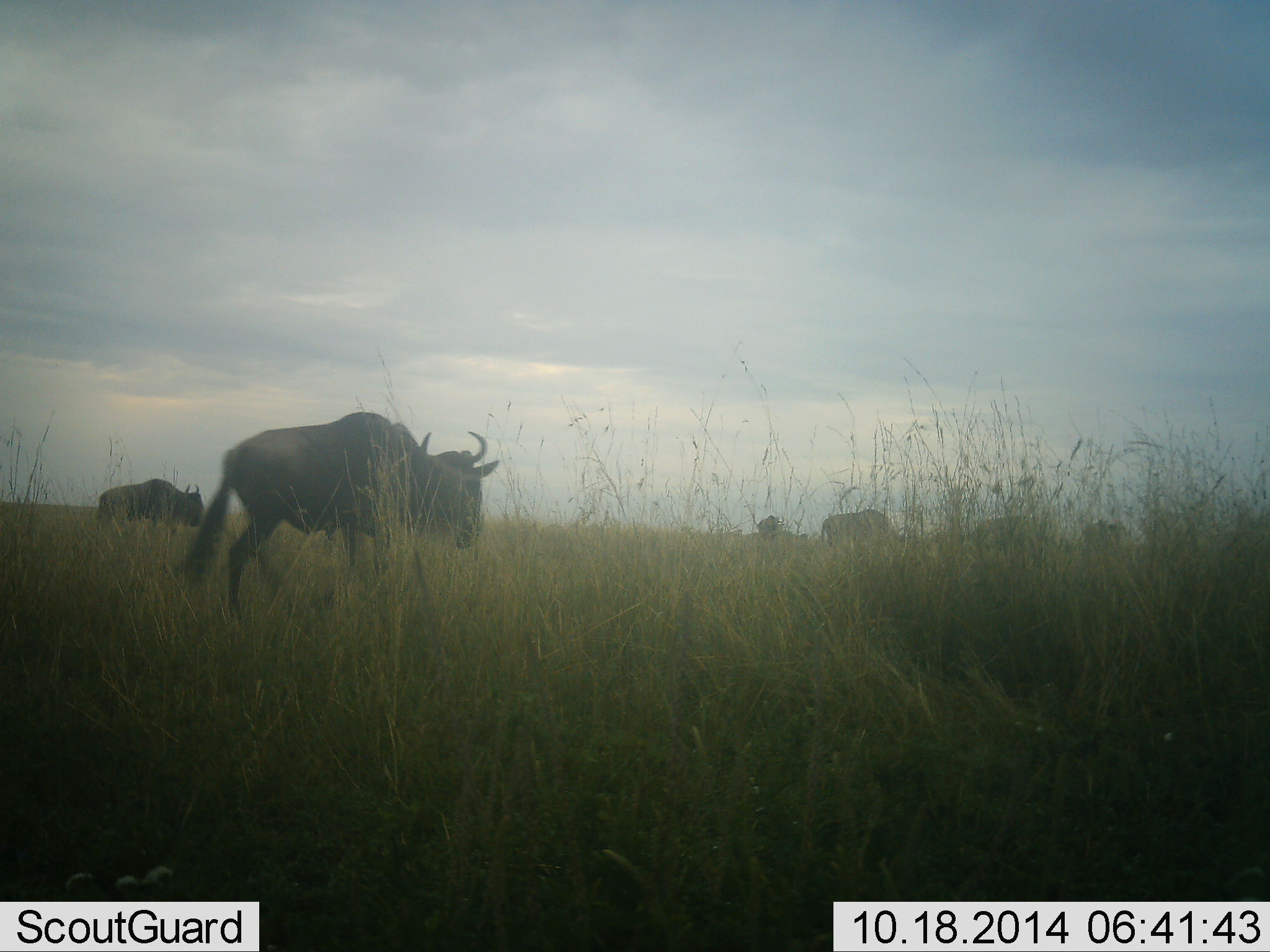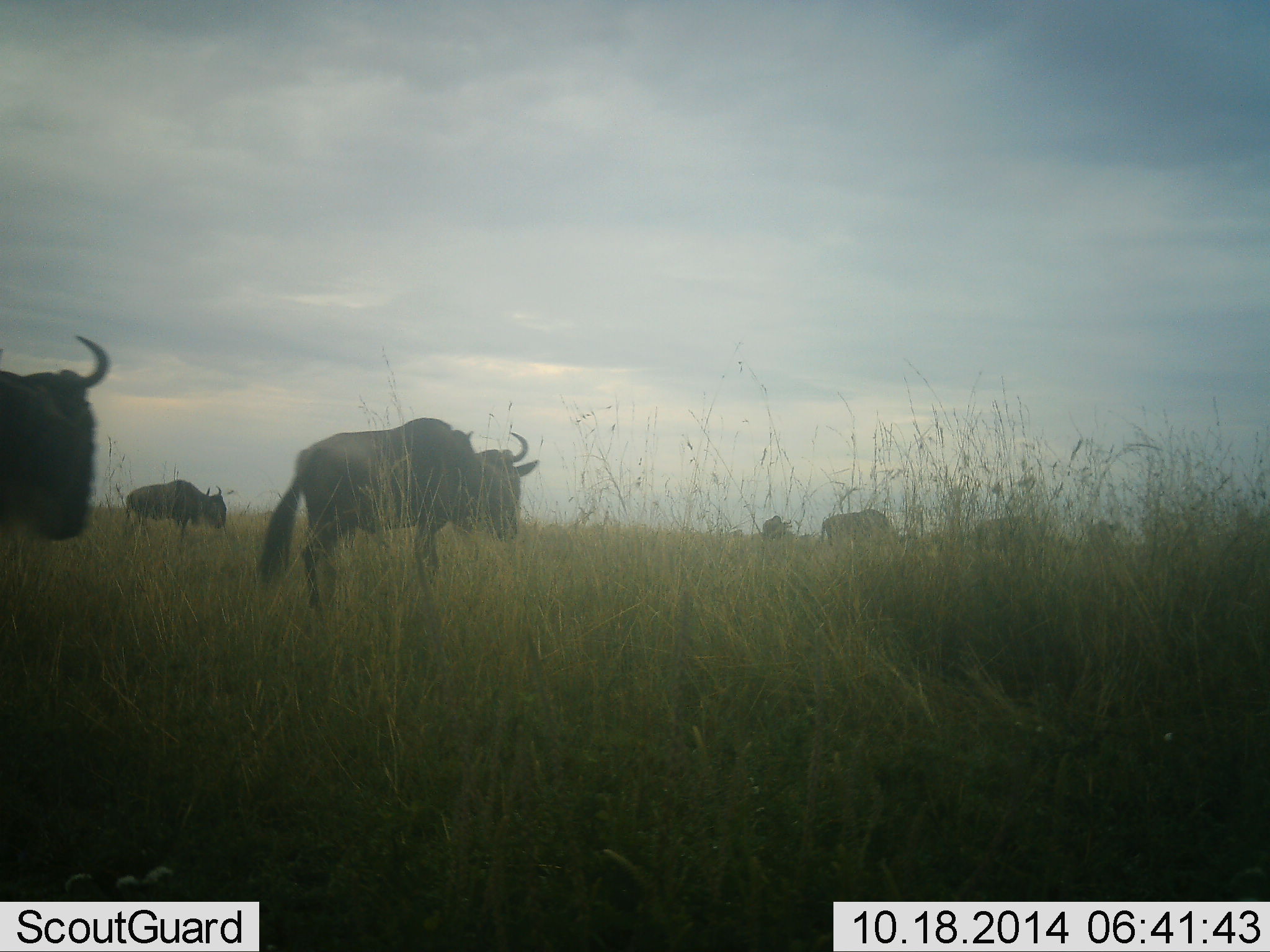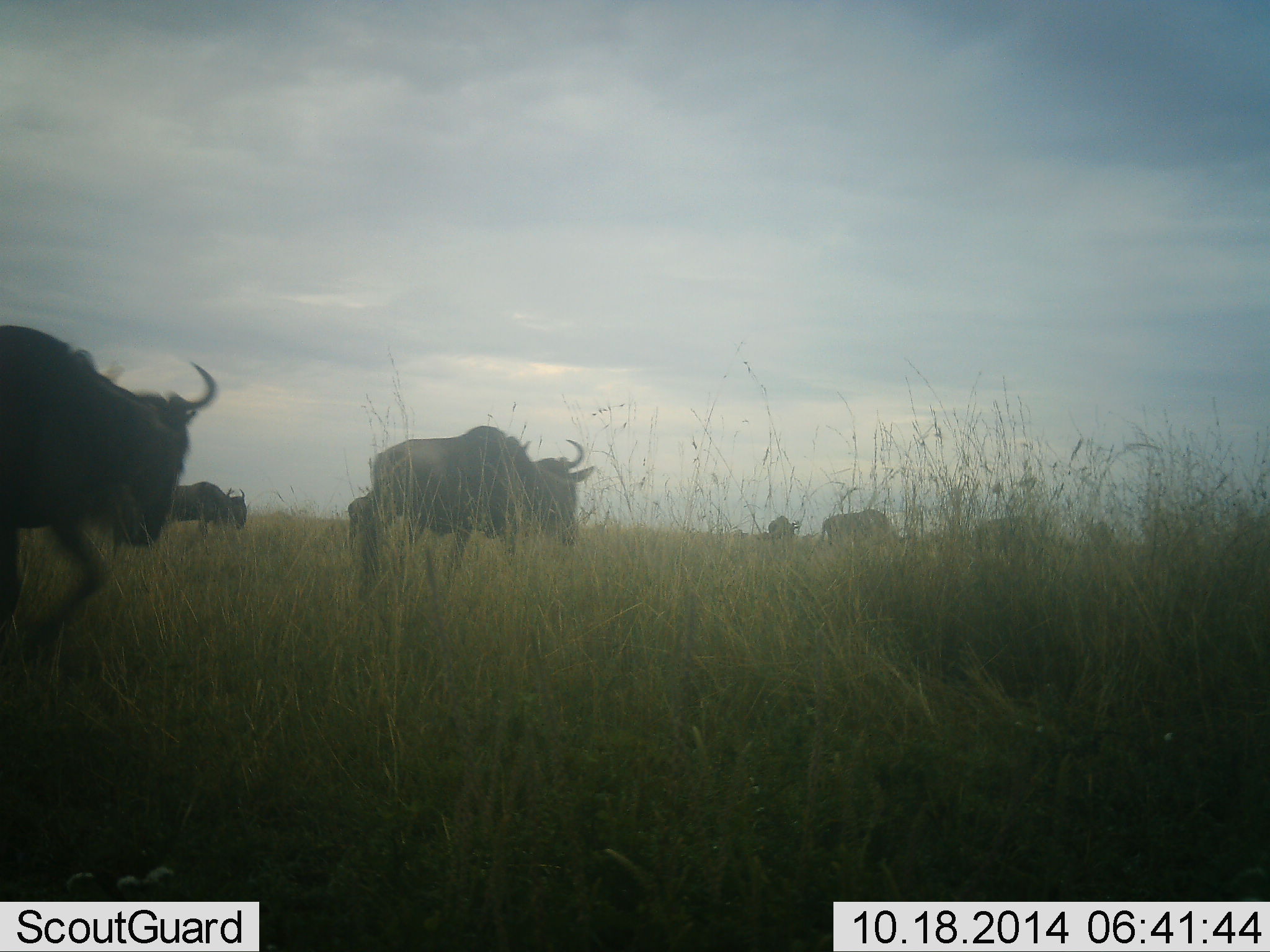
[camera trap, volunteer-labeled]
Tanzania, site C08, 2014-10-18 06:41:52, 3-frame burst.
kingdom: Animalia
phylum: Chordata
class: Mammalia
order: Artiodactyla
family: Bovidae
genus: Connochaetes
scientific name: Connochaetes taurinus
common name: blue wildebeest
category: wildebeest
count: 7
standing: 30%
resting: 0%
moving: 90%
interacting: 0%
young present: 0%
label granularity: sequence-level